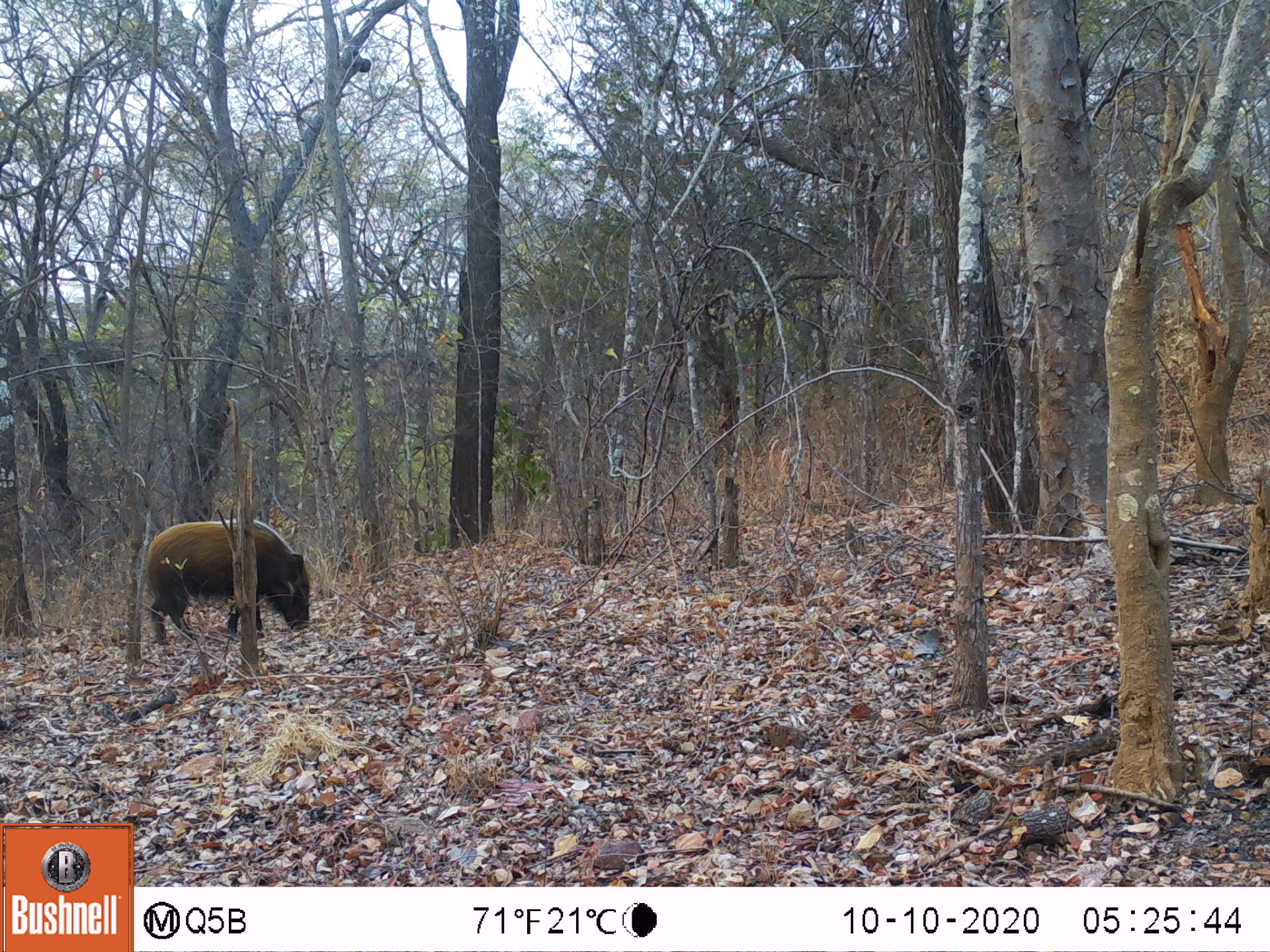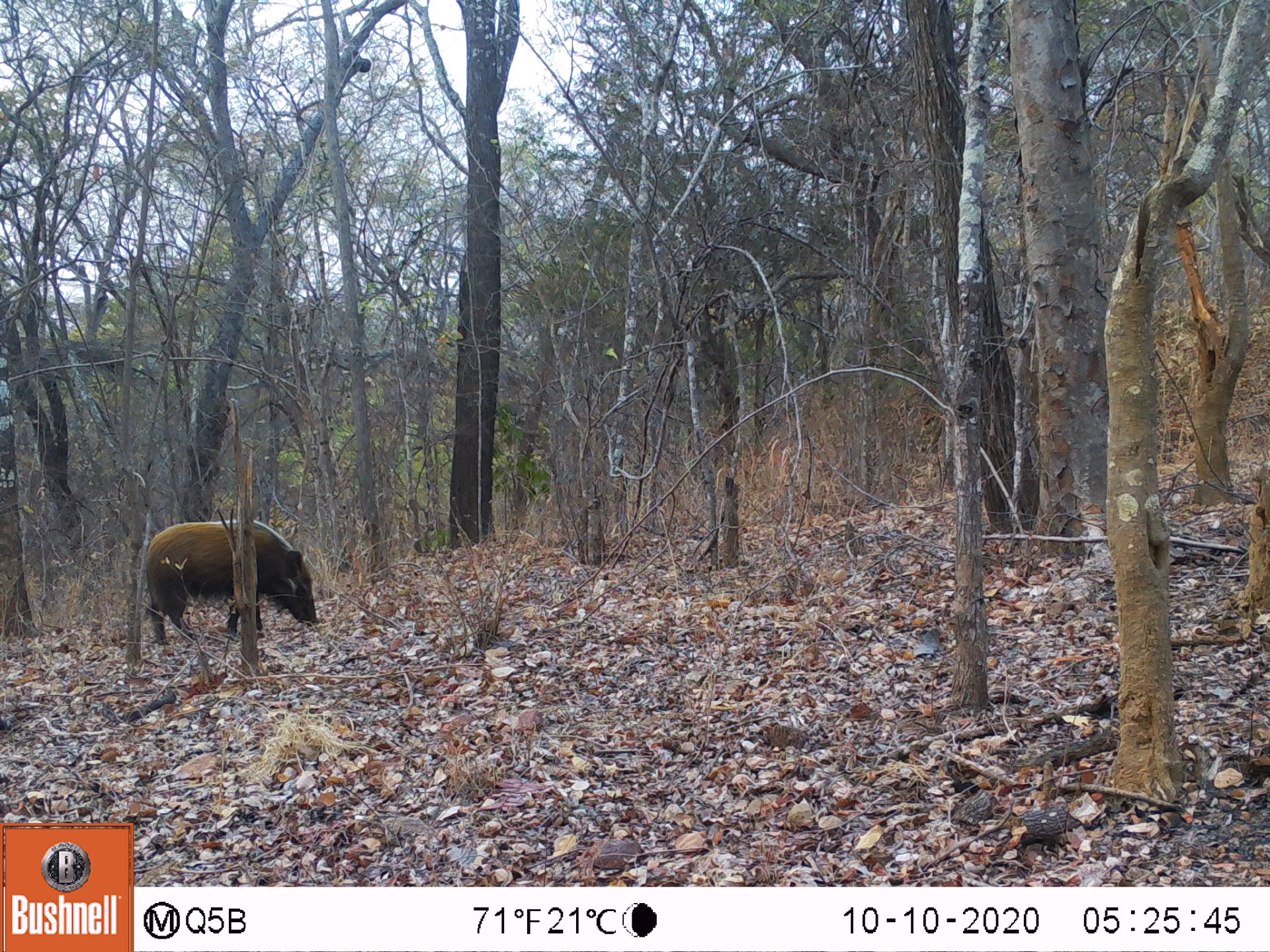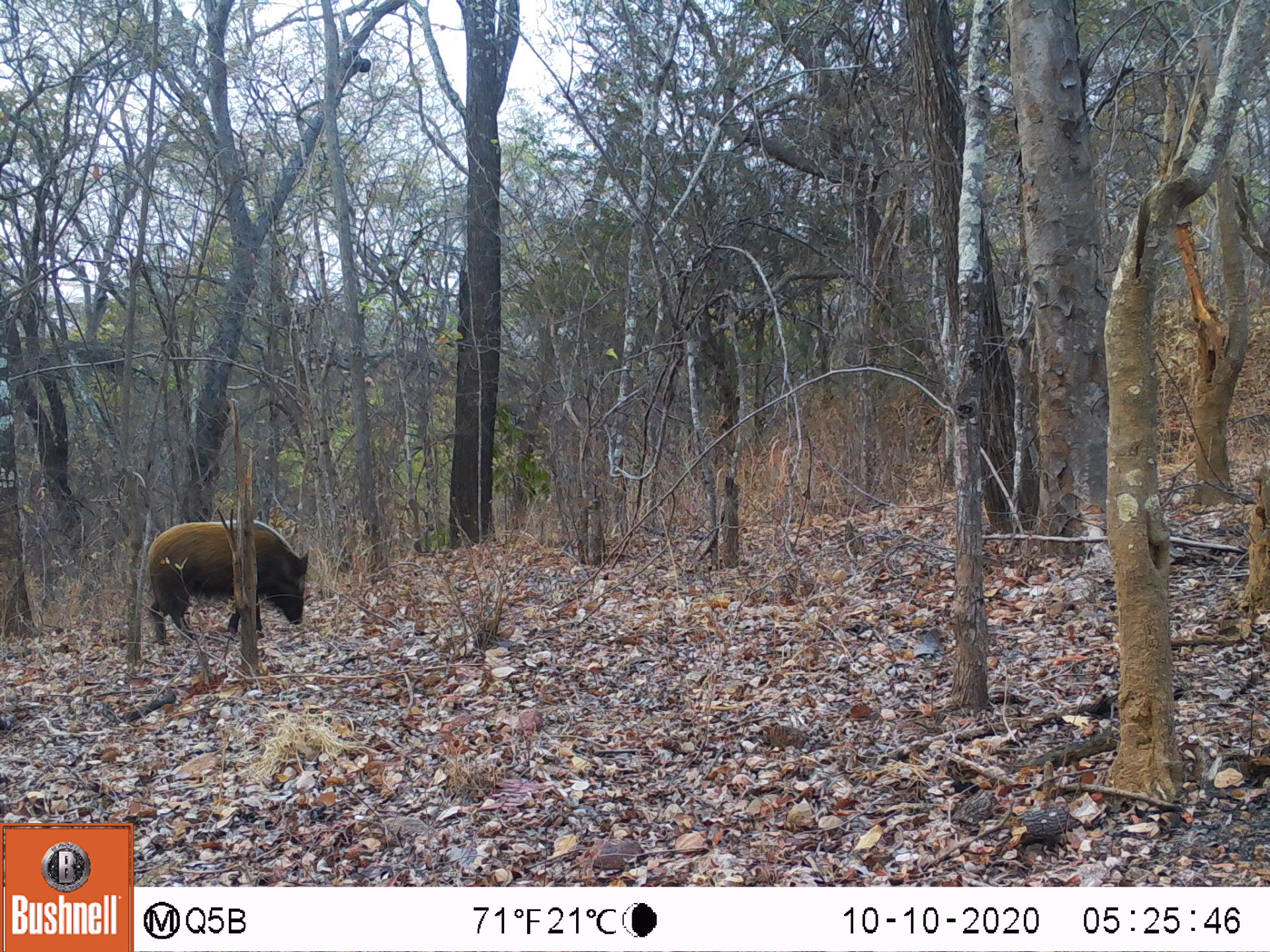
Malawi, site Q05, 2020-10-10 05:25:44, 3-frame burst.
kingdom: Animalia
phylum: Chordata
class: Mammalia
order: Artiodactyla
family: Suidae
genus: Potamochoerus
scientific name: Potamochoerus larvatus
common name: bushpig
Bushpig (Potamochoerus larvatus), count 1.